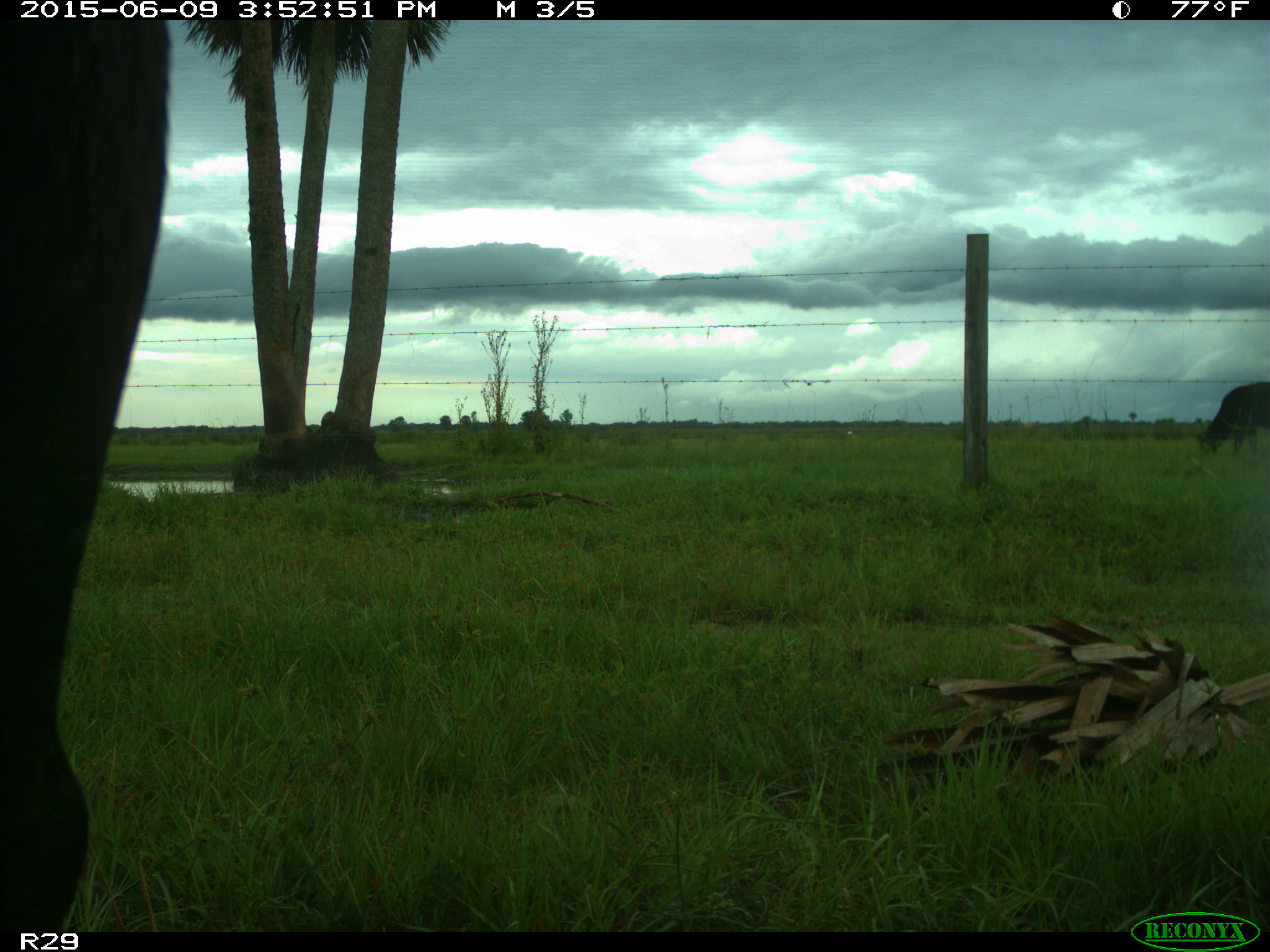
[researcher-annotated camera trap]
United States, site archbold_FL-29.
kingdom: Animalia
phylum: Chordata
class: Mammalia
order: Artiodactyla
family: Bovidae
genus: Bos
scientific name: Bos taurus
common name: domestic cow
Bos taurus (domestic cow).